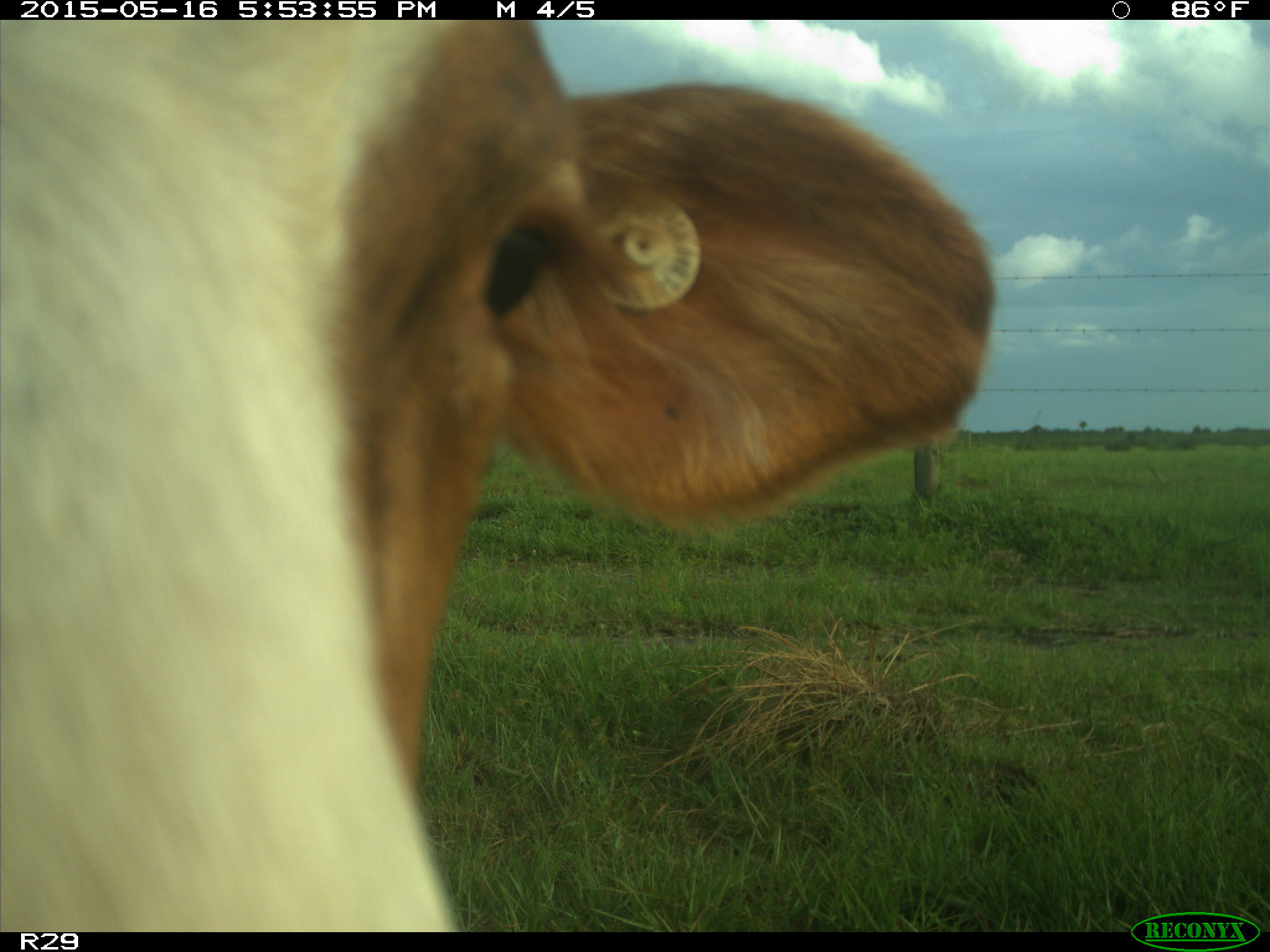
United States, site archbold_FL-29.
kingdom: Animalia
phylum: Chordata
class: Mammalia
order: Artiodactyla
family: Bovidae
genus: Bos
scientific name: Bos taurus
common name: domestic cow